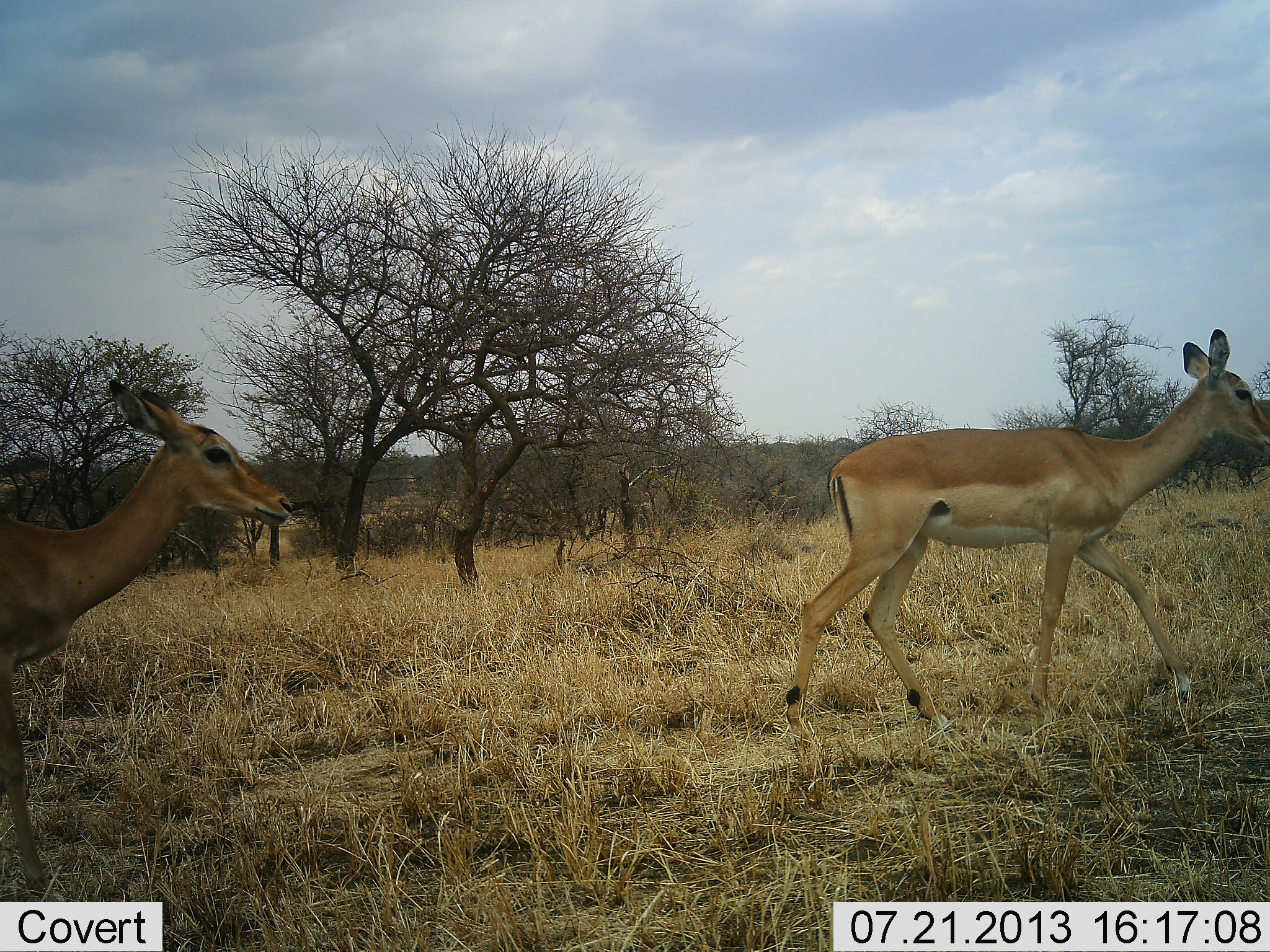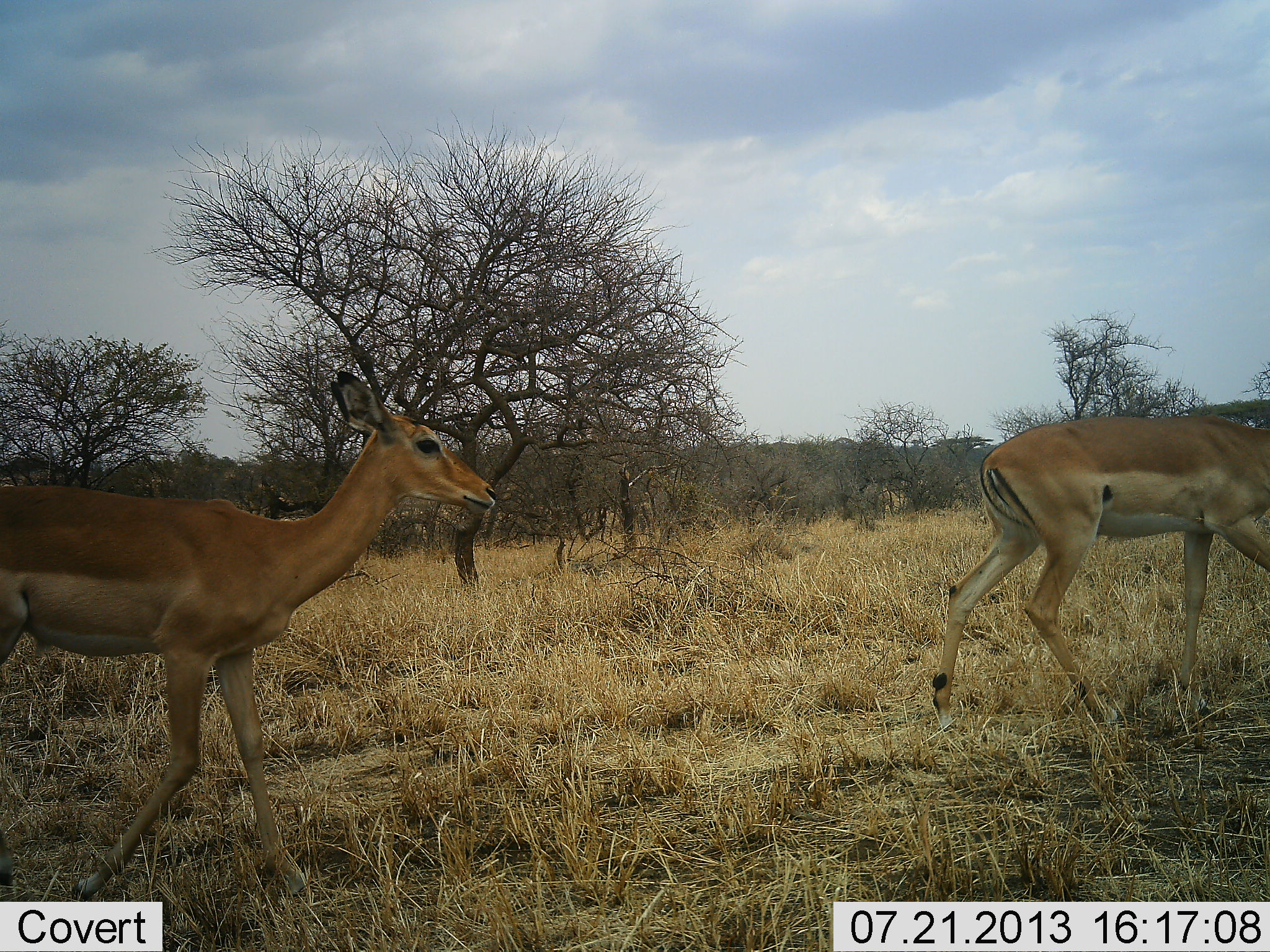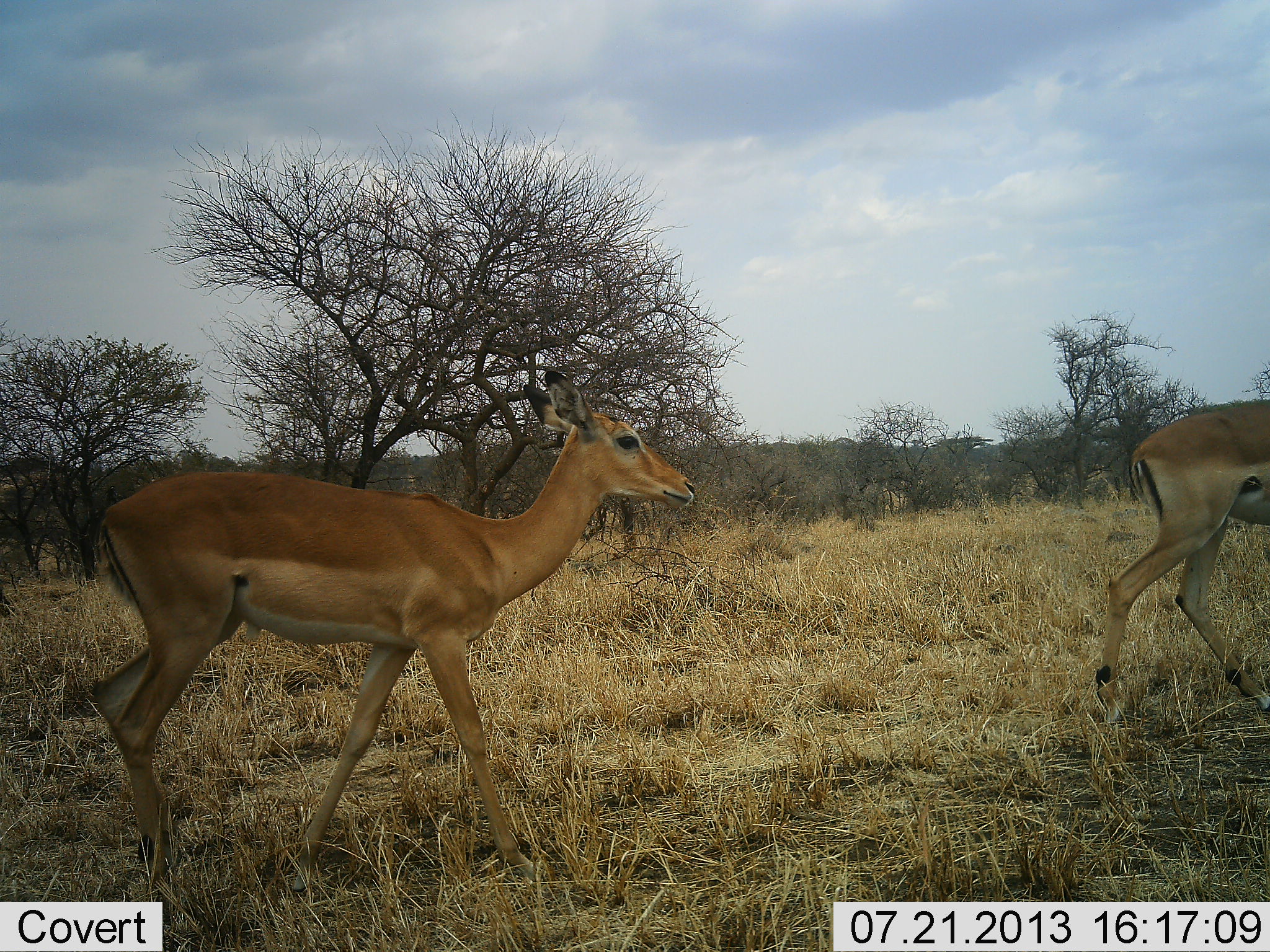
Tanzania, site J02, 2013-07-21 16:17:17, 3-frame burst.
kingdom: Animalia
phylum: Chordata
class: Mammalia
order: Artiodactyla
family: Bovidae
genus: Aepyceros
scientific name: Aepyceros melampus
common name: impala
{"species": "impala (Aepyceros melampus)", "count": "2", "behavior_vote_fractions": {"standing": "20%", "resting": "0%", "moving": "100%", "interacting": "0%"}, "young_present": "0%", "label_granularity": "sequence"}